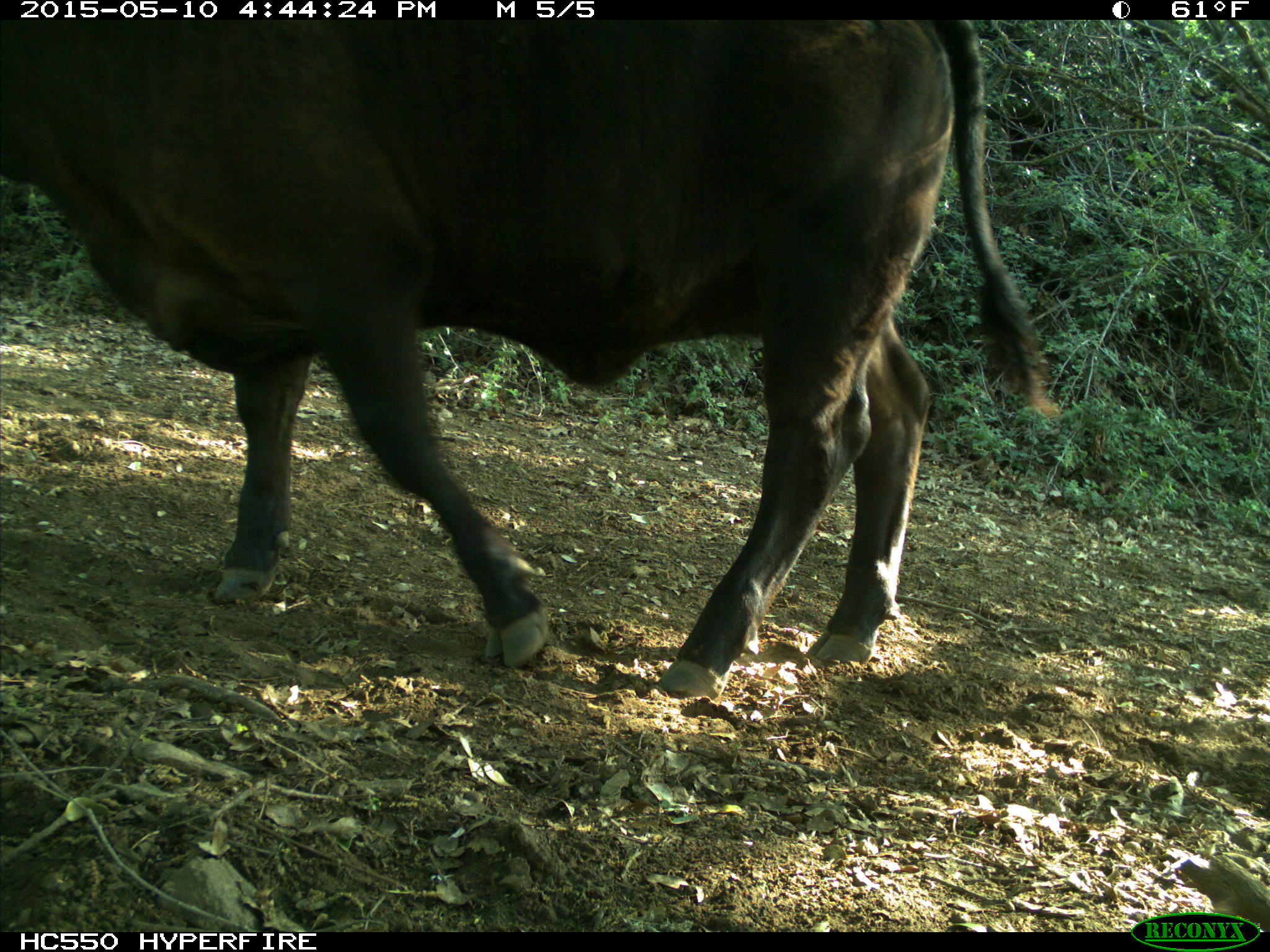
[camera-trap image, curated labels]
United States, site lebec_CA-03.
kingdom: Animalia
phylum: Chordata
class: Mammalia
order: Artiodactyla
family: Bovidae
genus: Bos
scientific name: Bos taurus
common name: domestic cow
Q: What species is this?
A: Bos taurus (domestic cow).